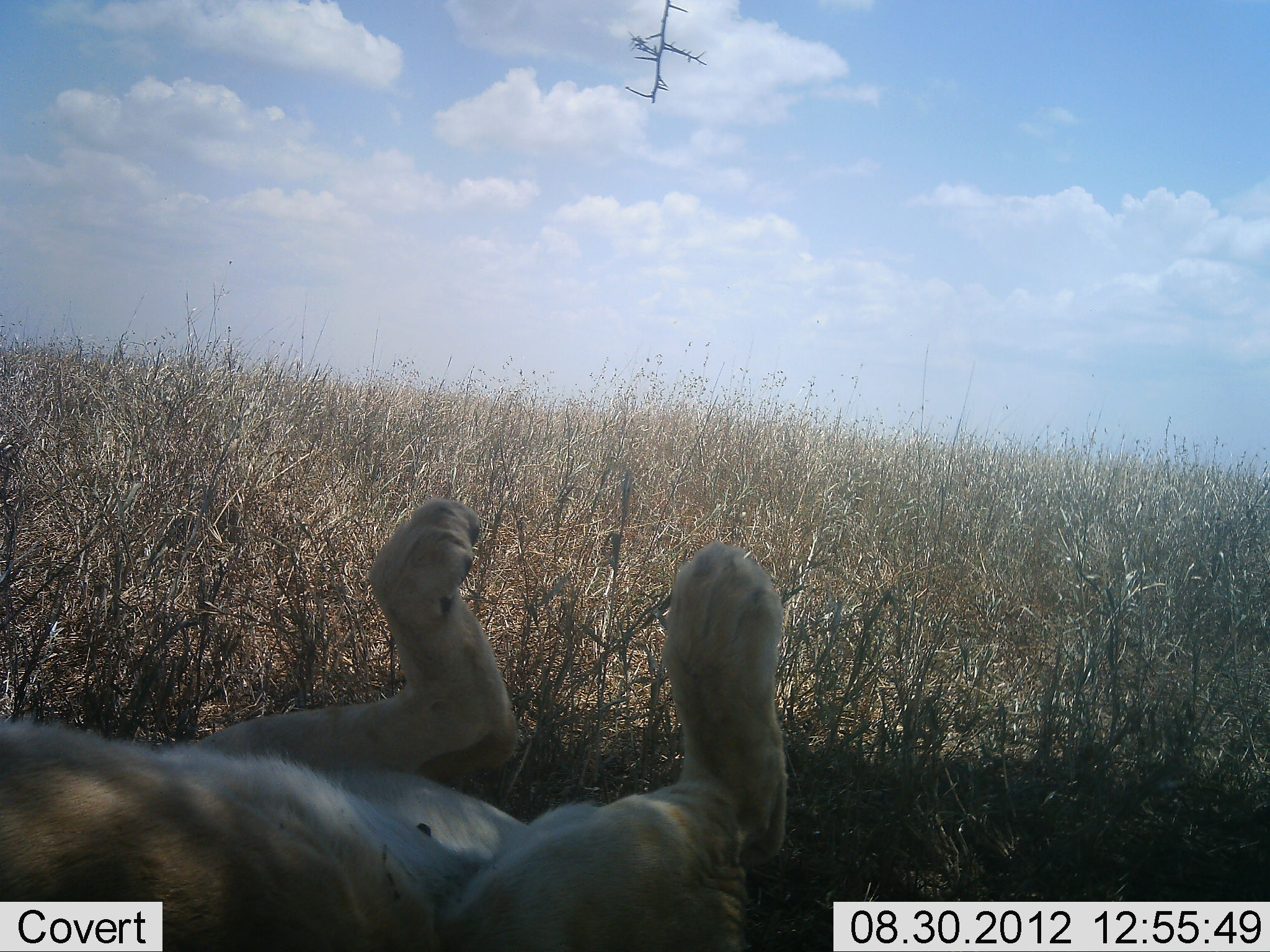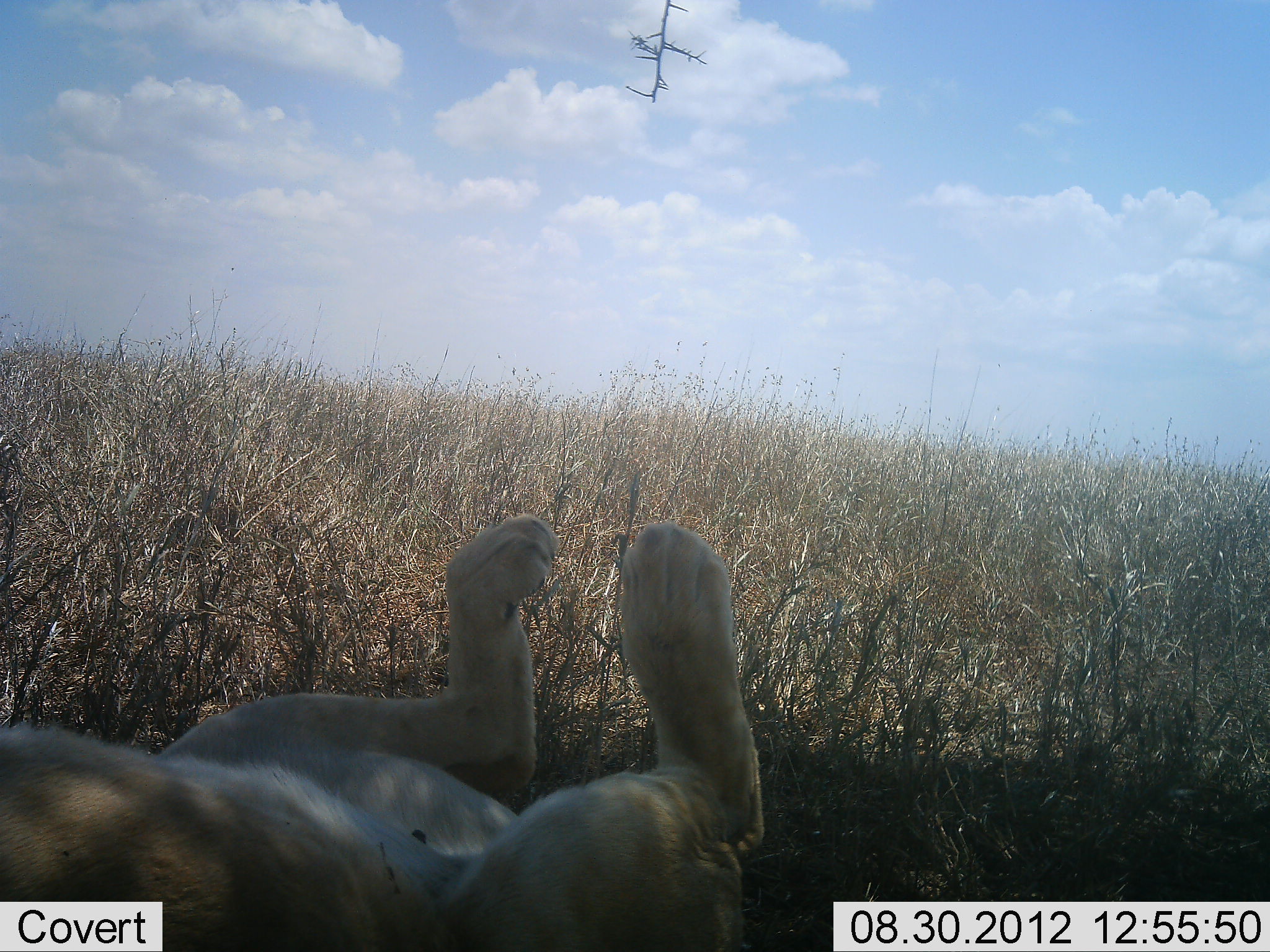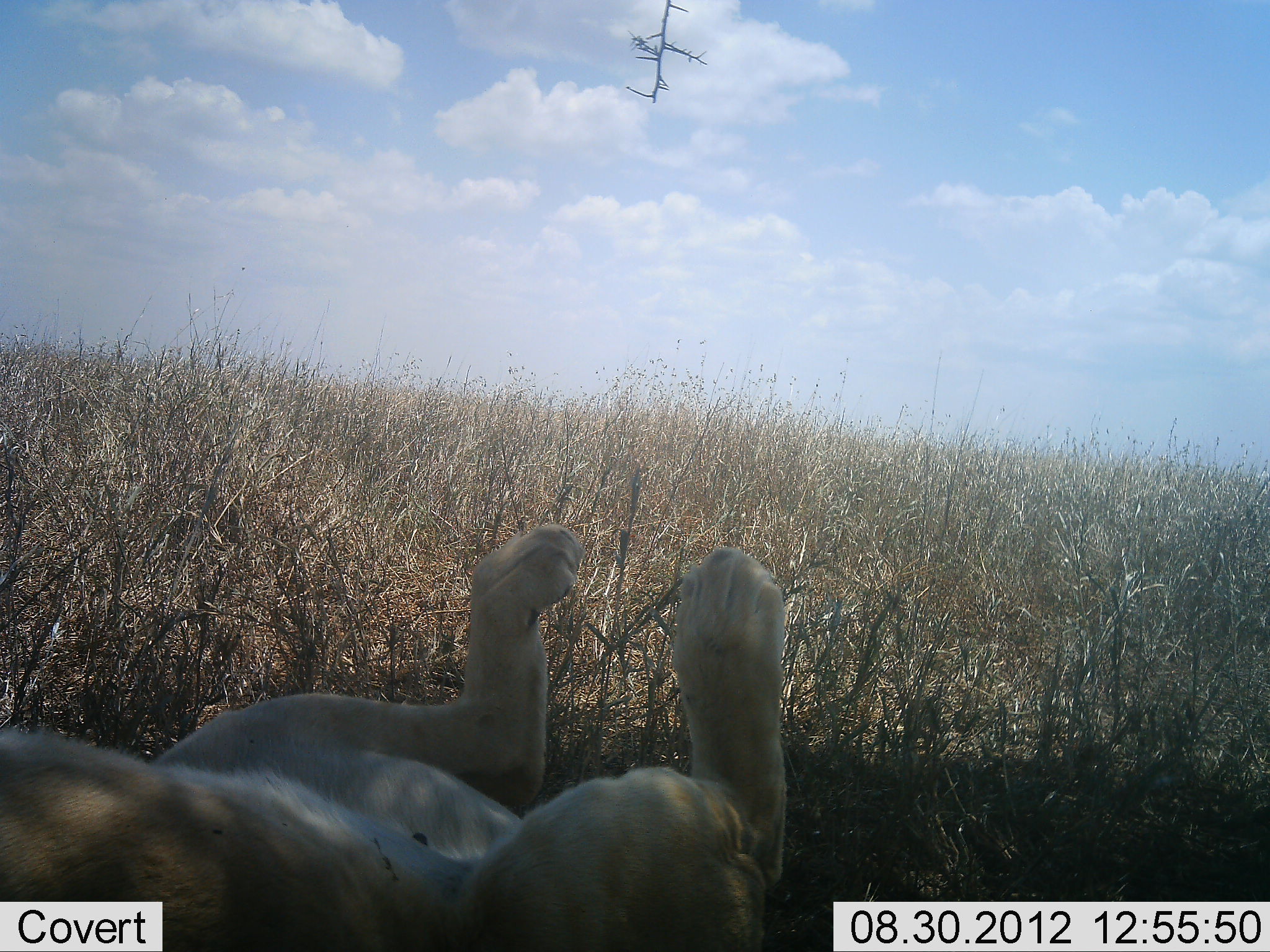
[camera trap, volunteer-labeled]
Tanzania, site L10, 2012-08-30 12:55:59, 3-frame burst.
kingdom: Animalia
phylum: Chordata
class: Mammalia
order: Carnivora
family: Felidae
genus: Panthera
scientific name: Panthera leo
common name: lion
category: lionfemale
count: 1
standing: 0%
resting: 100%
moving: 0%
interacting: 0%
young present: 0%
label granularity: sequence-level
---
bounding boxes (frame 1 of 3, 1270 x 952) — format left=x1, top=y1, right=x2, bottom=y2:
animal: left=0, top=496, right=792, bottom=952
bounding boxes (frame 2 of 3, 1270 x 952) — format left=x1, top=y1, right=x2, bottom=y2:
animal: left=0, top=513, right=765, bottom=952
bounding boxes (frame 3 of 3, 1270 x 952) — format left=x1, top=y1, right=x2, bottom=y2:
animal: left=0, top=524, right=788, bottom=952